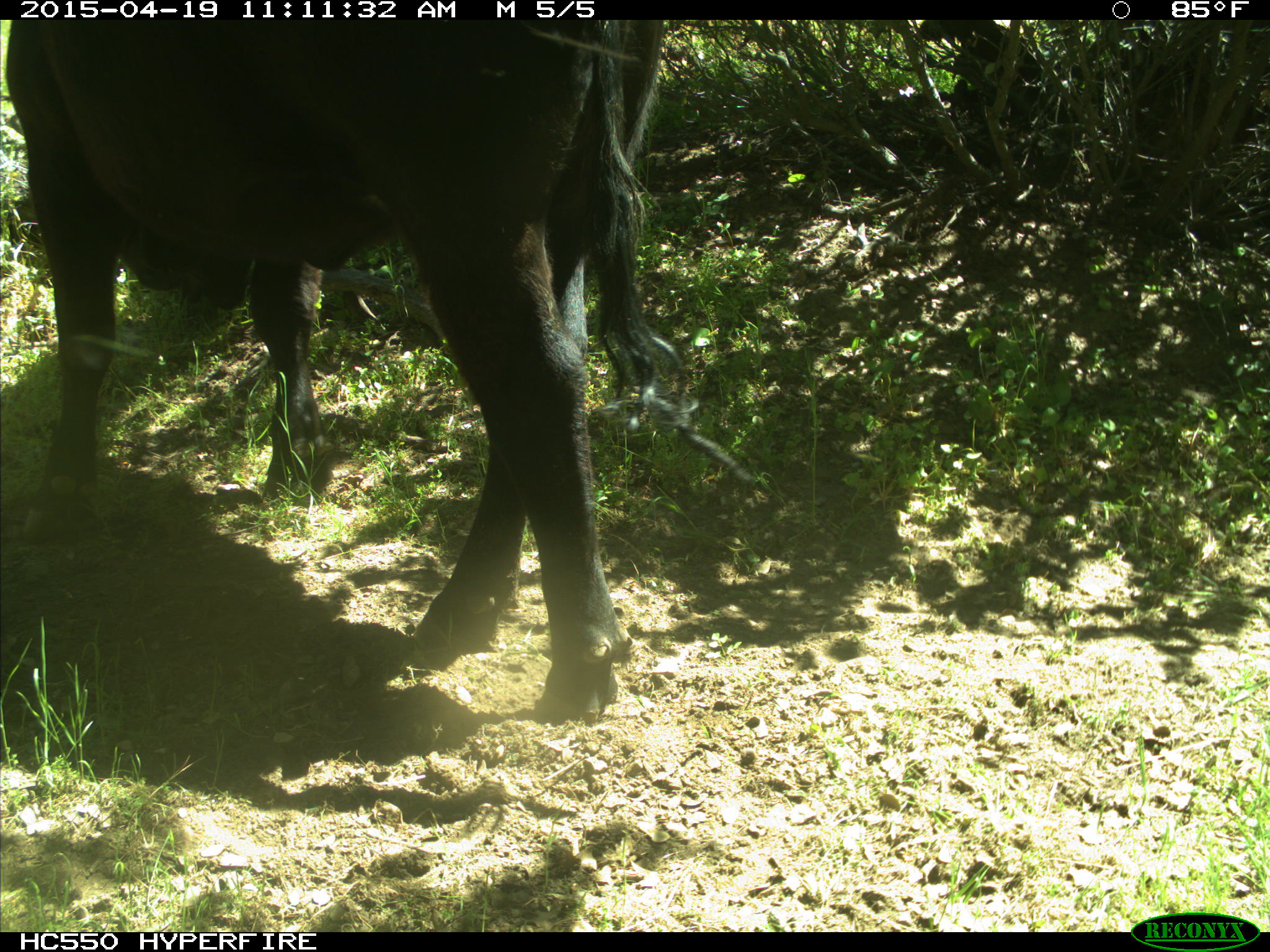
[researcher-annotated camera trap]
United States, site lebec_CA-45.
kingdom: Animalia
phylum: Chordata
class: Mammalia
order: Artiodactyla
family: Bovidae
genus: Bos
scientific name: Bos taurus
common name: domestic cow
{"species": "Bos taurus (domestic cow)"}